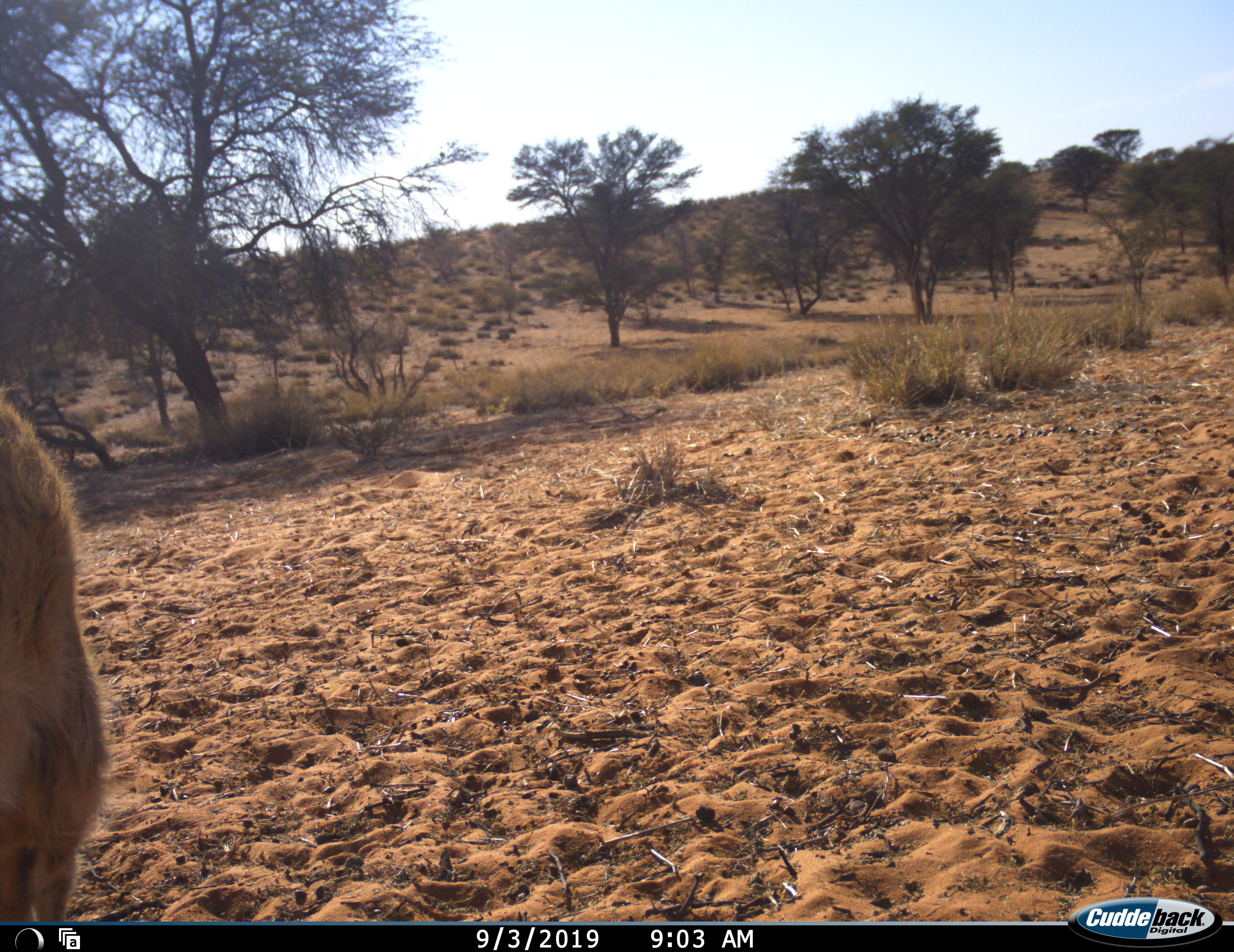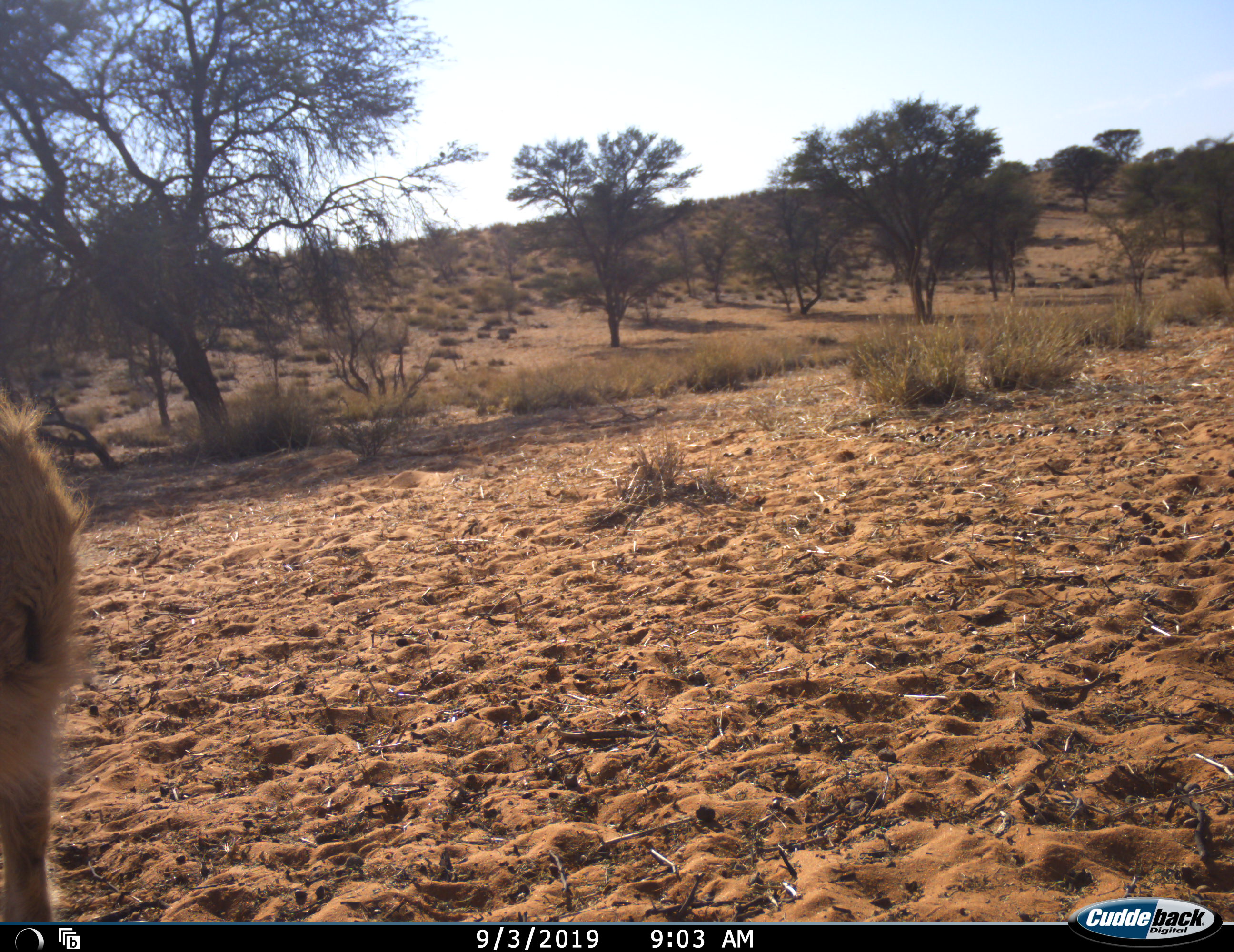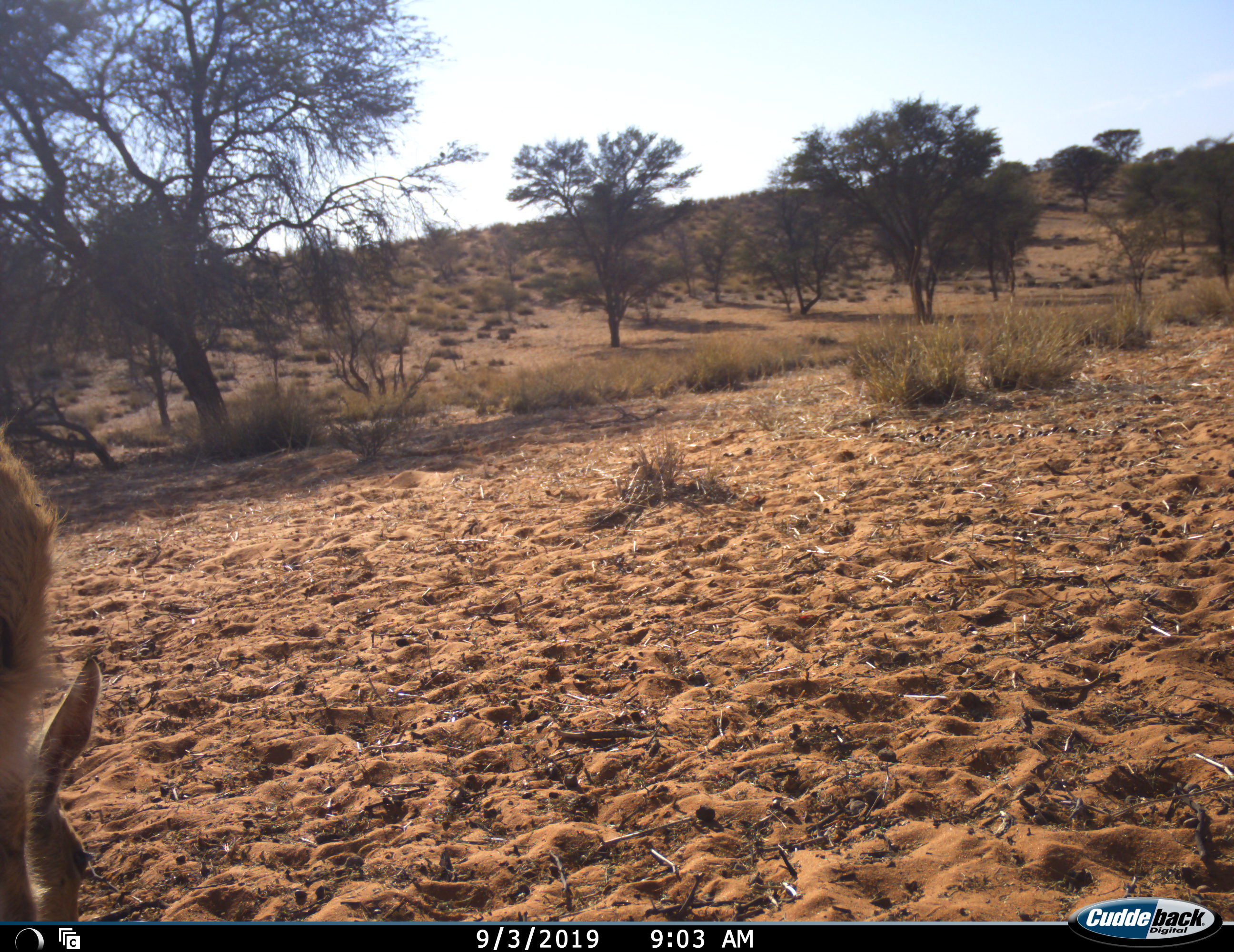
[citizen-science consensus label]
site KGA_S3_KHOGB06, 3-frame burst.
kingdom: Animalia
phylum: Chordata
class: Mammalia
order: Artiodactyla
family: Bovidae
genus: Sylvicapra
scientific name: Sylvicapra grimmia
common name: common duiker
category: duikercommongrey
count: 1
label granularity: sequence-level